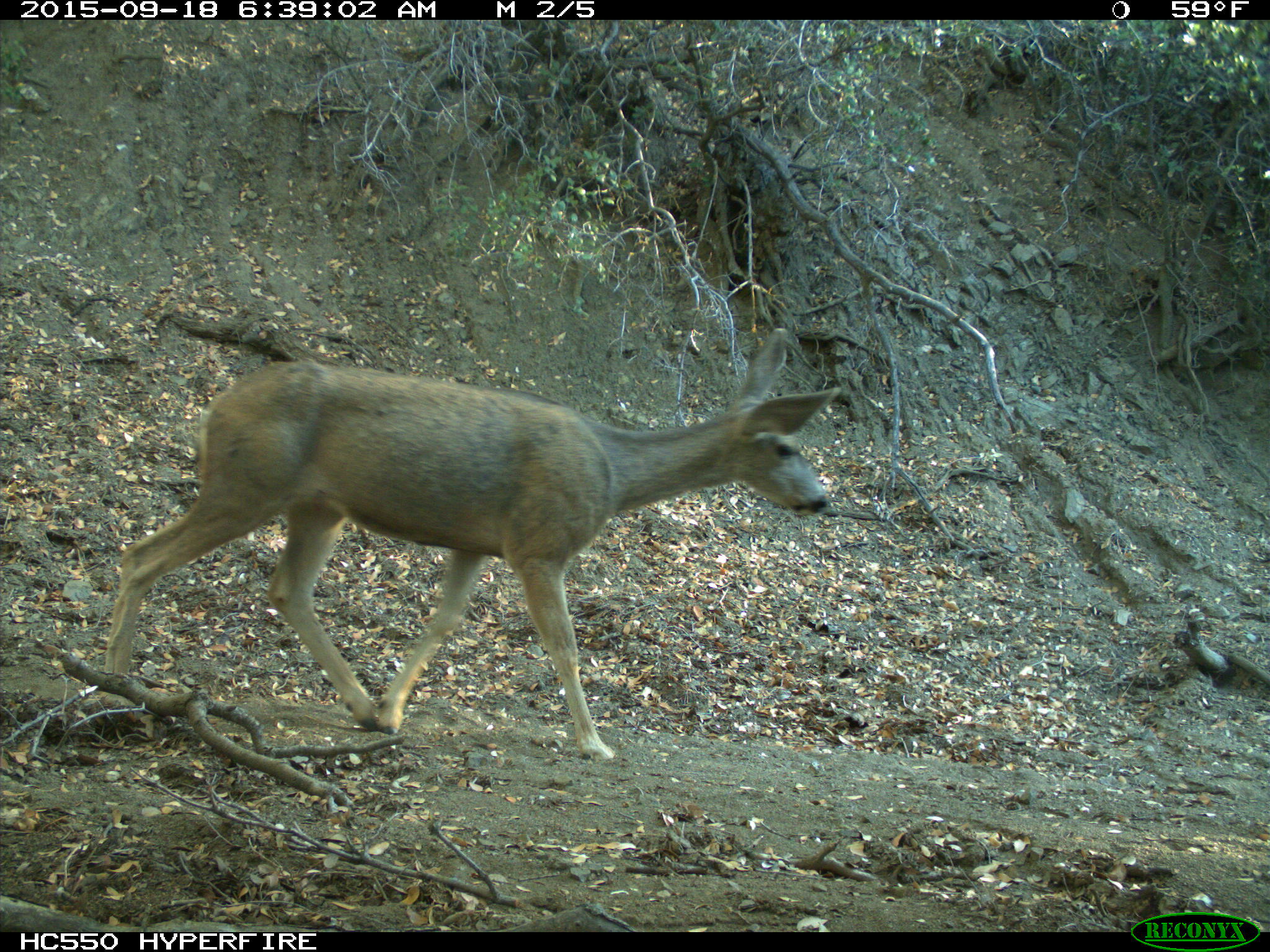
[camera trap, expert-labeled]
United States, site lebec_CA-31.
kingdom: Animalia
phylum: Chordata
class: Mammalia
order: Artiodactyla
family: Cervidae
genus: Odocoileus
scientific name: Odocoileus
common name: deer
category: unidentified deer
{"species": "unidentified deer (deer) (Odocoileus)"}